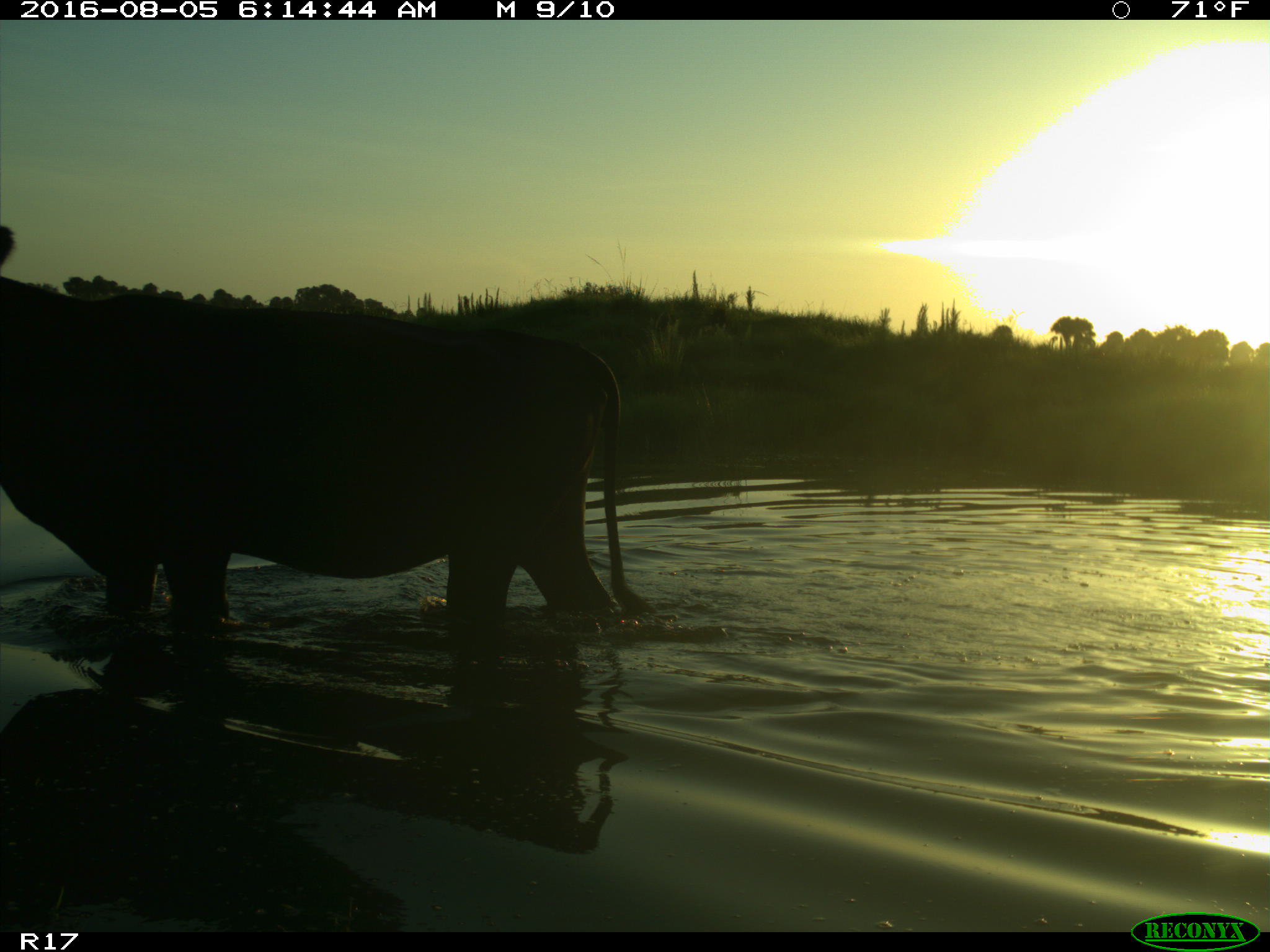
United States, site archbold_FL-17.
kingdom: Animalia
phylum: Chordata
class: Mammalia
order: Artiodactyla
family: Bovidae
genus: Bos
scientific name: Bos taurus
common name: domestic cow